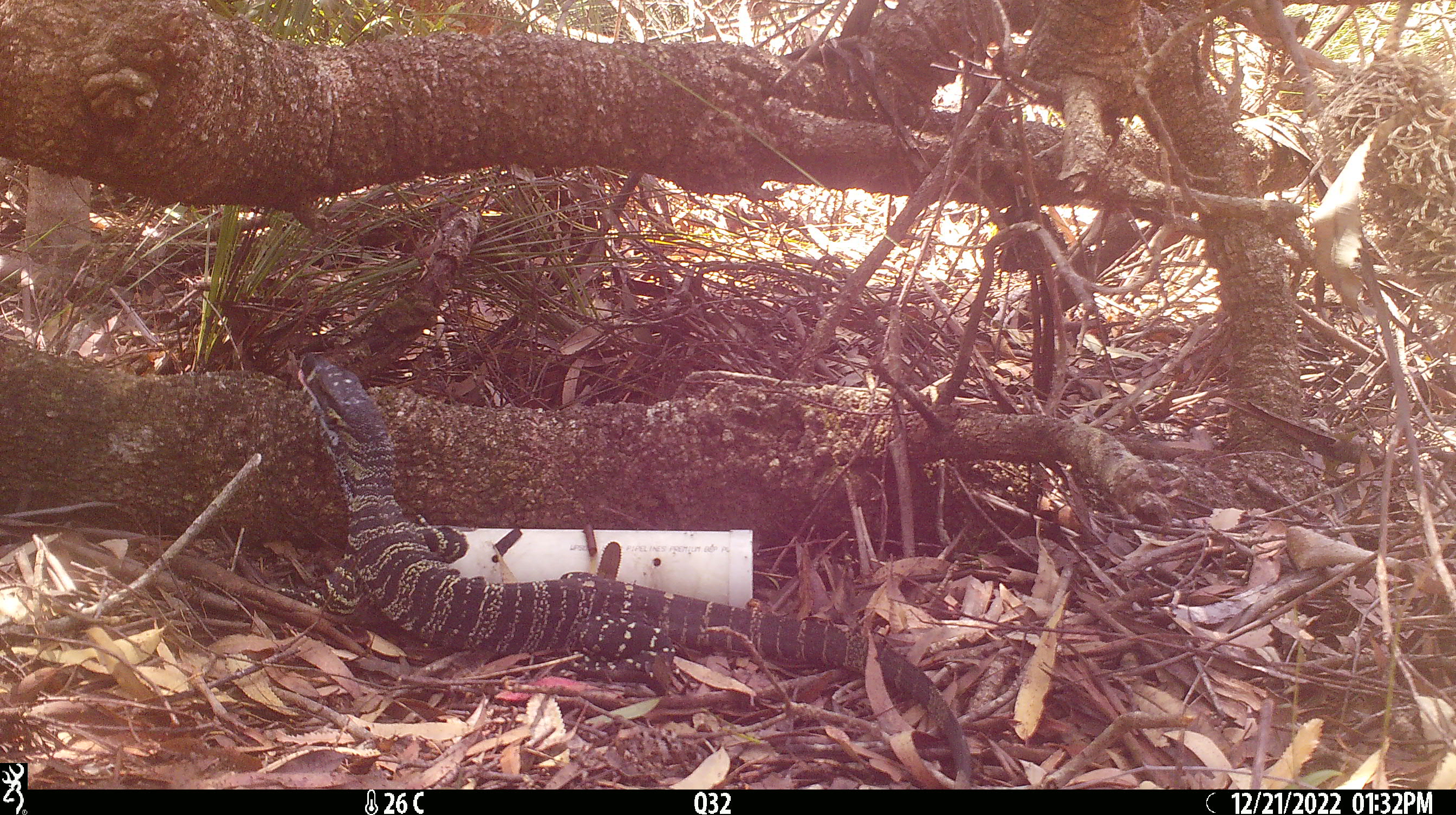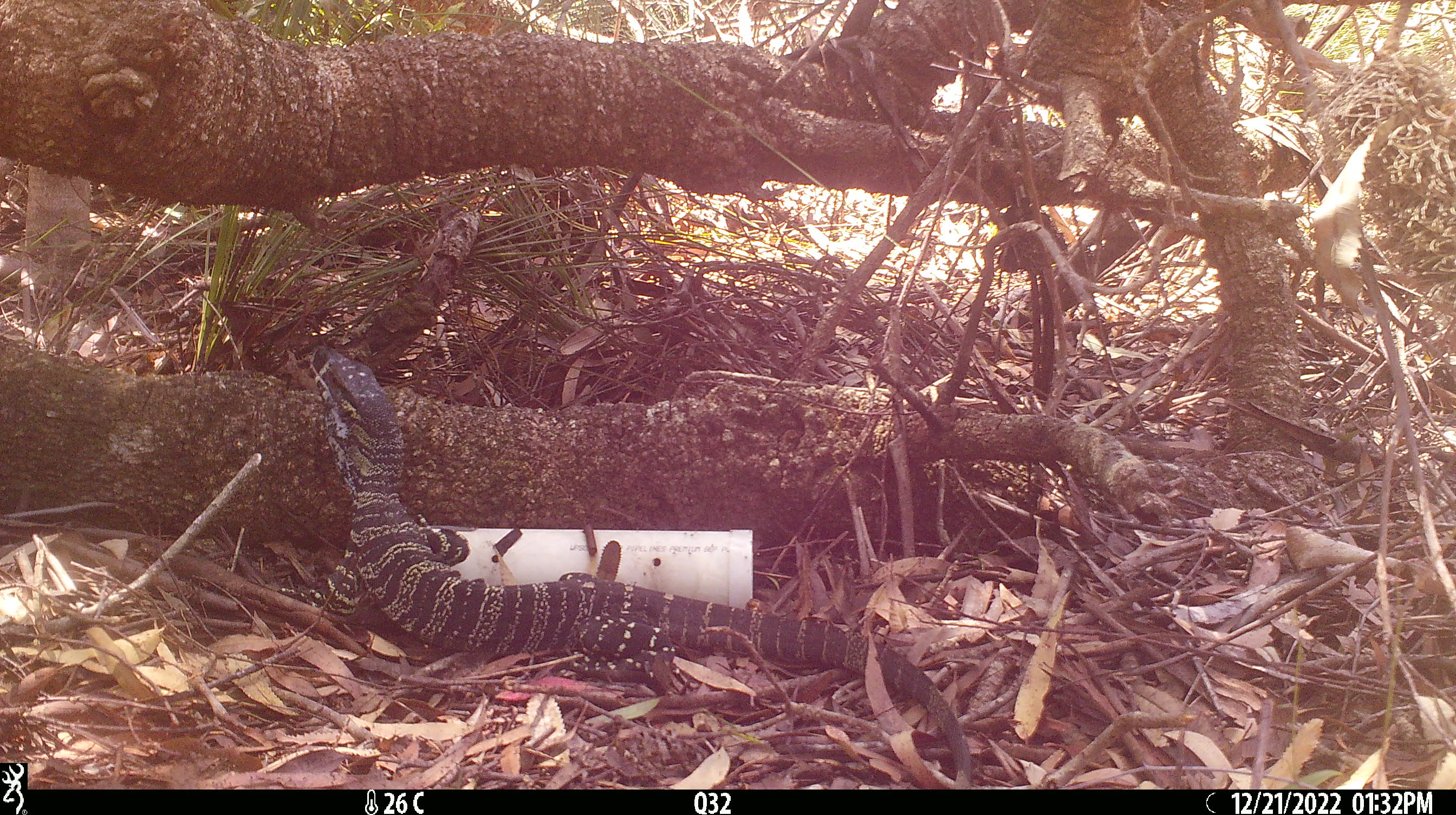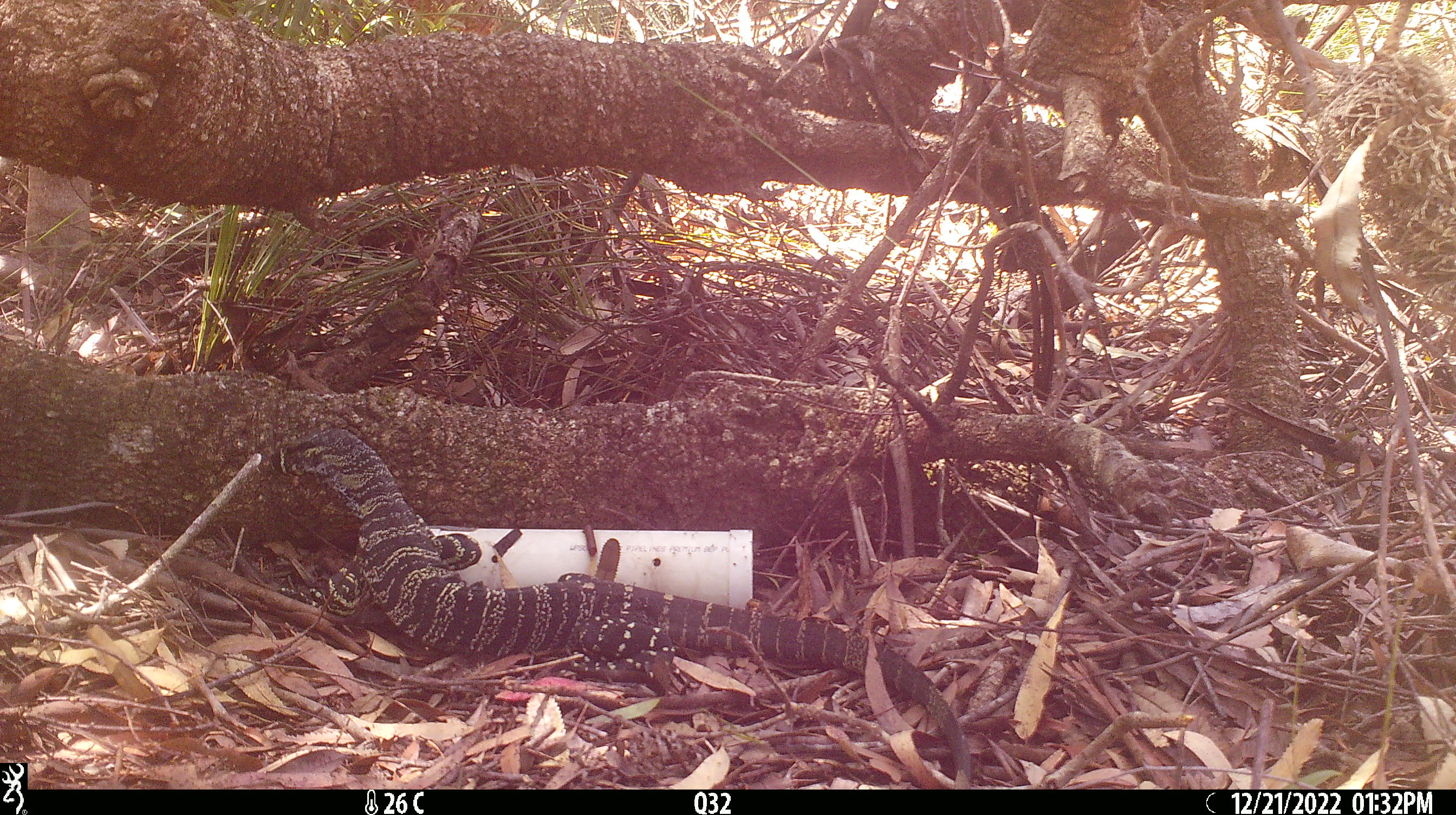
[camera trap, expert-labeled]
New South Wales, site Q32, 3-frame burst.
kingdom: Animalia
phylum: Chordata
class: Reptilia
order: Squamata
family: Varanidae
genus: Varanus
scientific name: Varanus varius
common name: lace monitor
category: goanna